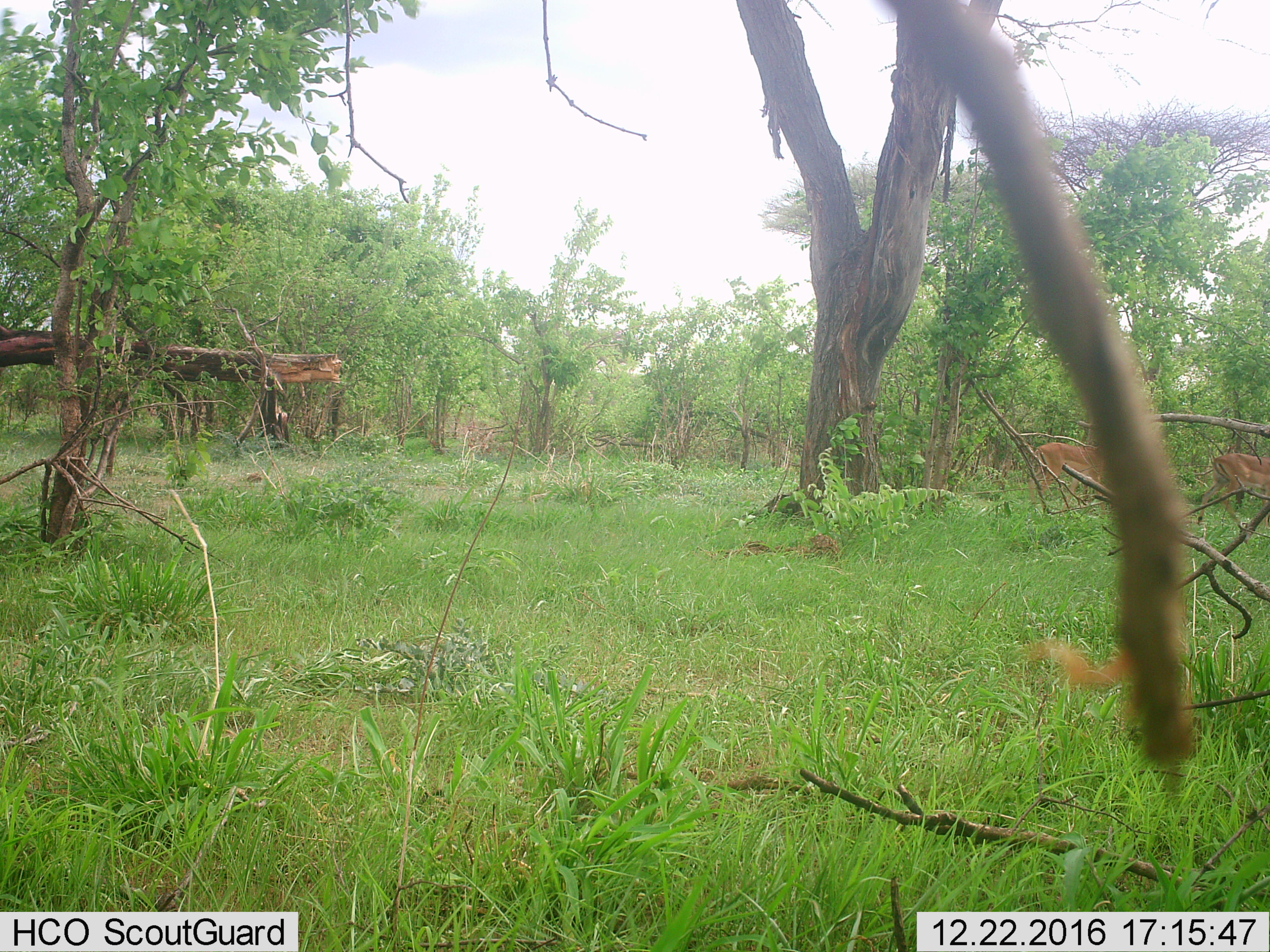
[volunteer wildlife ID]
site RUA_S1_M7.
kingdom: Animalia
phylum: Chordata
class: Mammalia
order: Artiodactyla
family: Bovidae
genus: Aepyceros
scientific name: Aepyceros melampus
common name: impala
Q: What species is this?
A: Impala (Aepyceros melampus).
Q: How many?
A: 2.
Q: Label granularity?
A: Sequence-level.